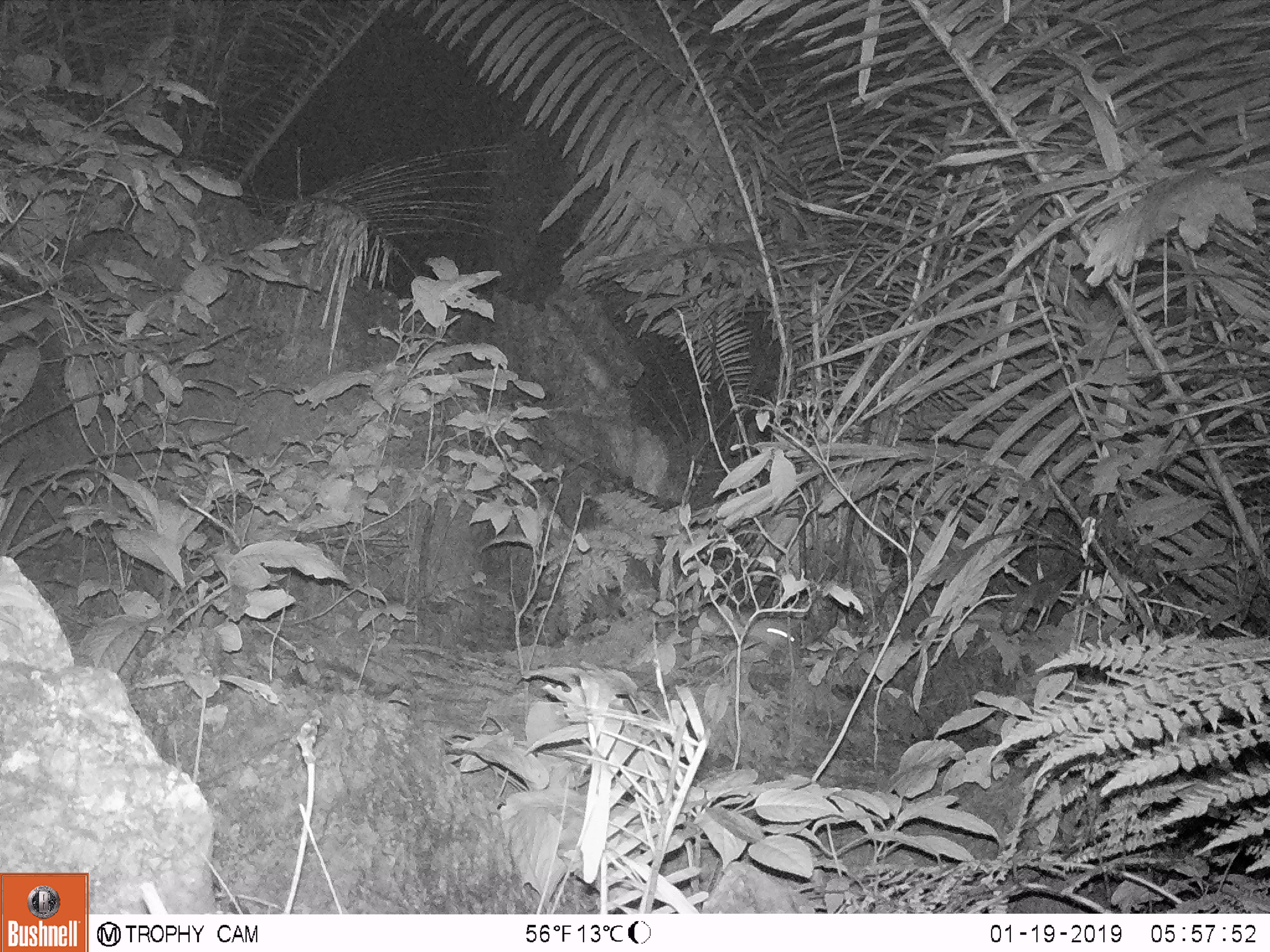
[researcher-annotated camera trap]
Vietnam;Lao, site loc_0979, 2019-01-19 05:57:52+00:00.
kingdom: Animalia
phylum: Chordata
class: Mammalia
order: Rodentia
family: Muridae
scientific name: Muridae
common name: old-world mice and rats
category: unidentified murid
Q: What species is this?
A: Unidentified murid (old-world mice and rats) (Muridae).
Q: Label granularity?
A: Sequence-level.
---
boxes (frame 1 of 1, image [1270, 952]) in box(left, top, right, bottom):
unidentified murid: box(745, 619, 794, 654)